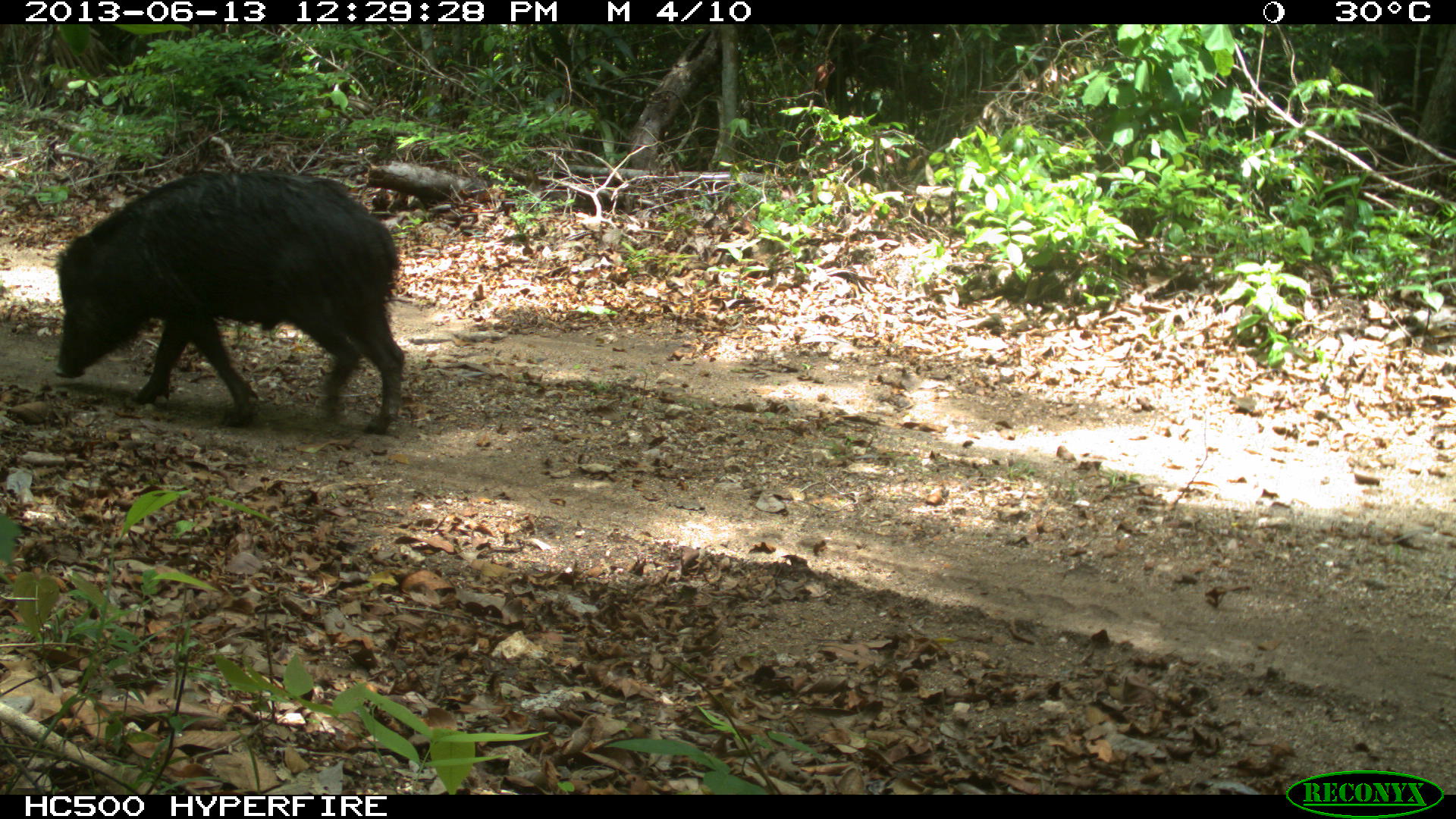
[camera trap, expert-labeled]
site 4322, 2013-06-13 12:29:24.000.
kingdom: Animalia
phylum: Chordata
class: Mammalia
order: Artiodactyla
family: Tayassuidae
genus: Tayassu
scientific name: Tayassu pecari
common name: white-lipped peccary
Tayassu pecari (white-lipped peccary), count 3.